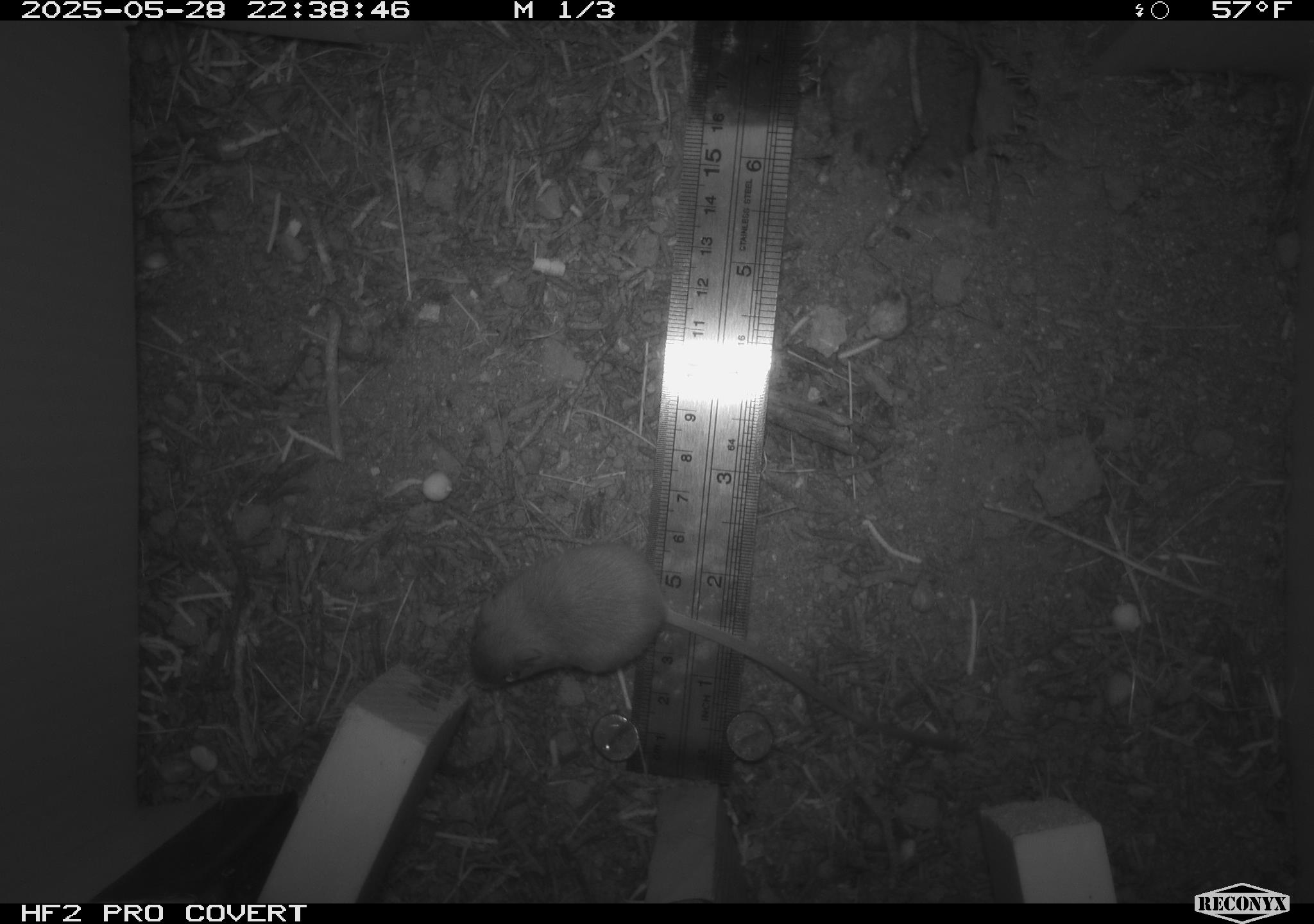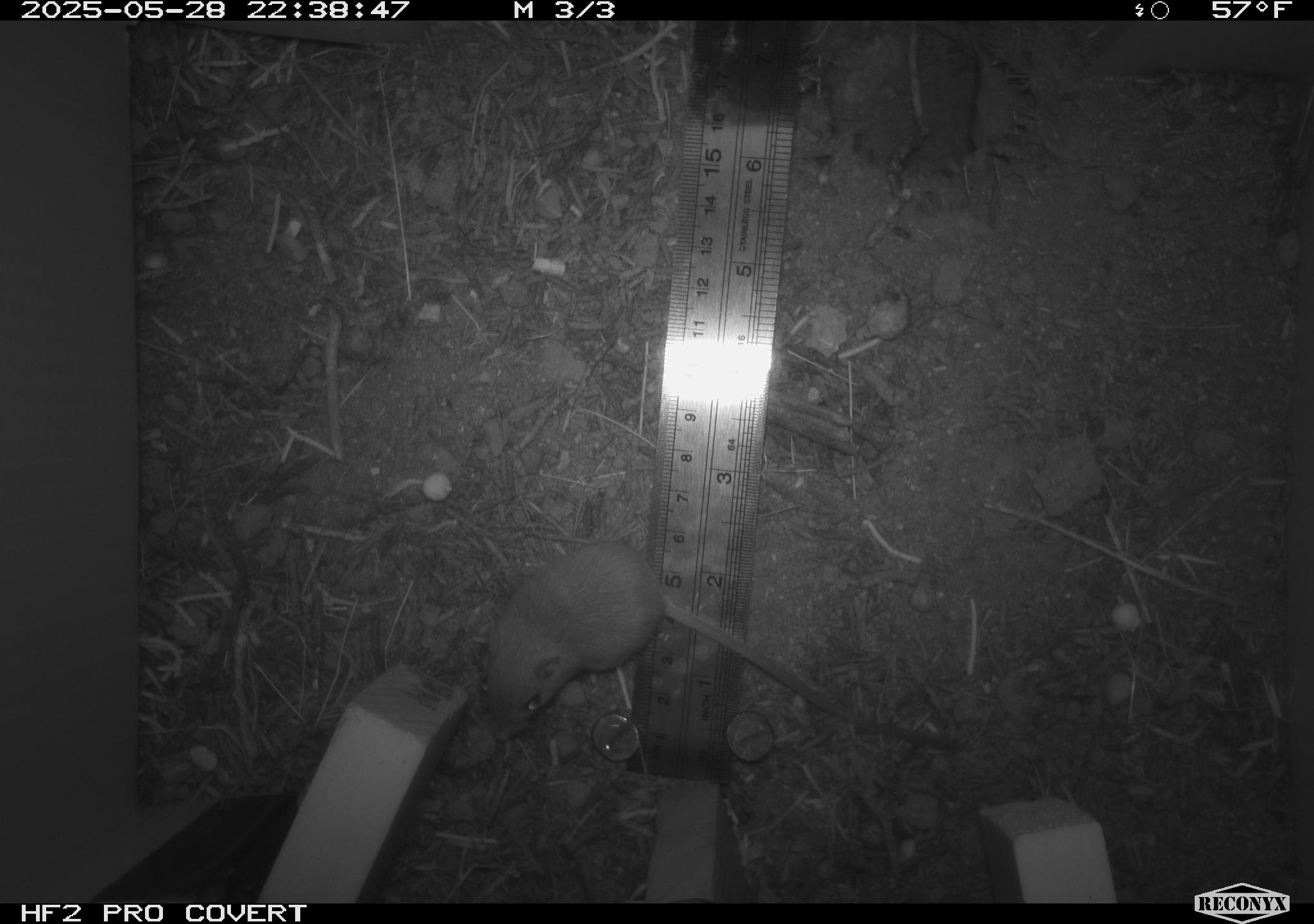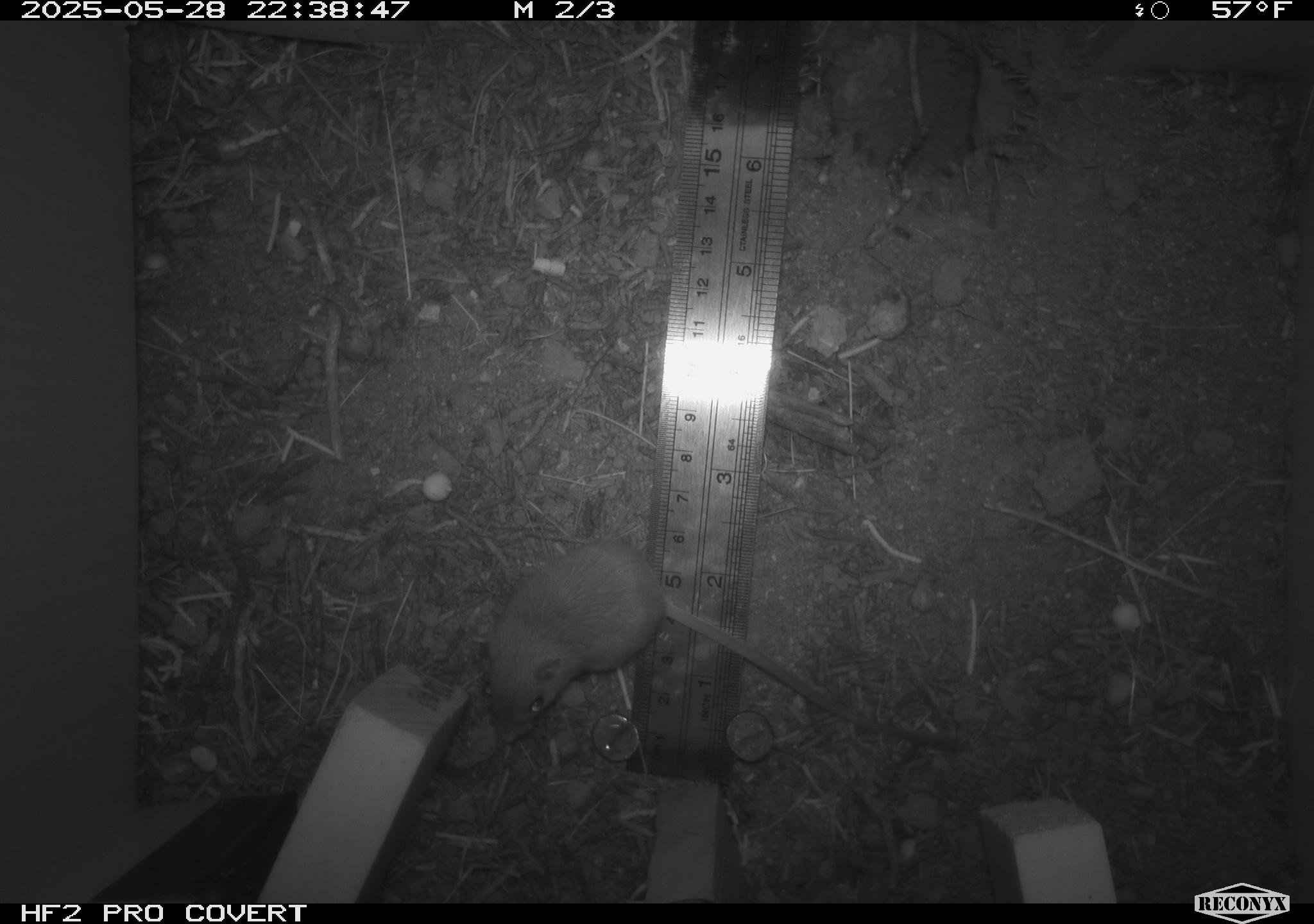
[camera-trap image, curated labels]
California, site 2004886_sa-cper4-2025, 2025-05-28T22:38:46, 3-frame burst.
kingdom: Animalia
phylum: Chordata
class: Mammalia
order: Rodentia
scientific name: Rodentia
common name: rodent